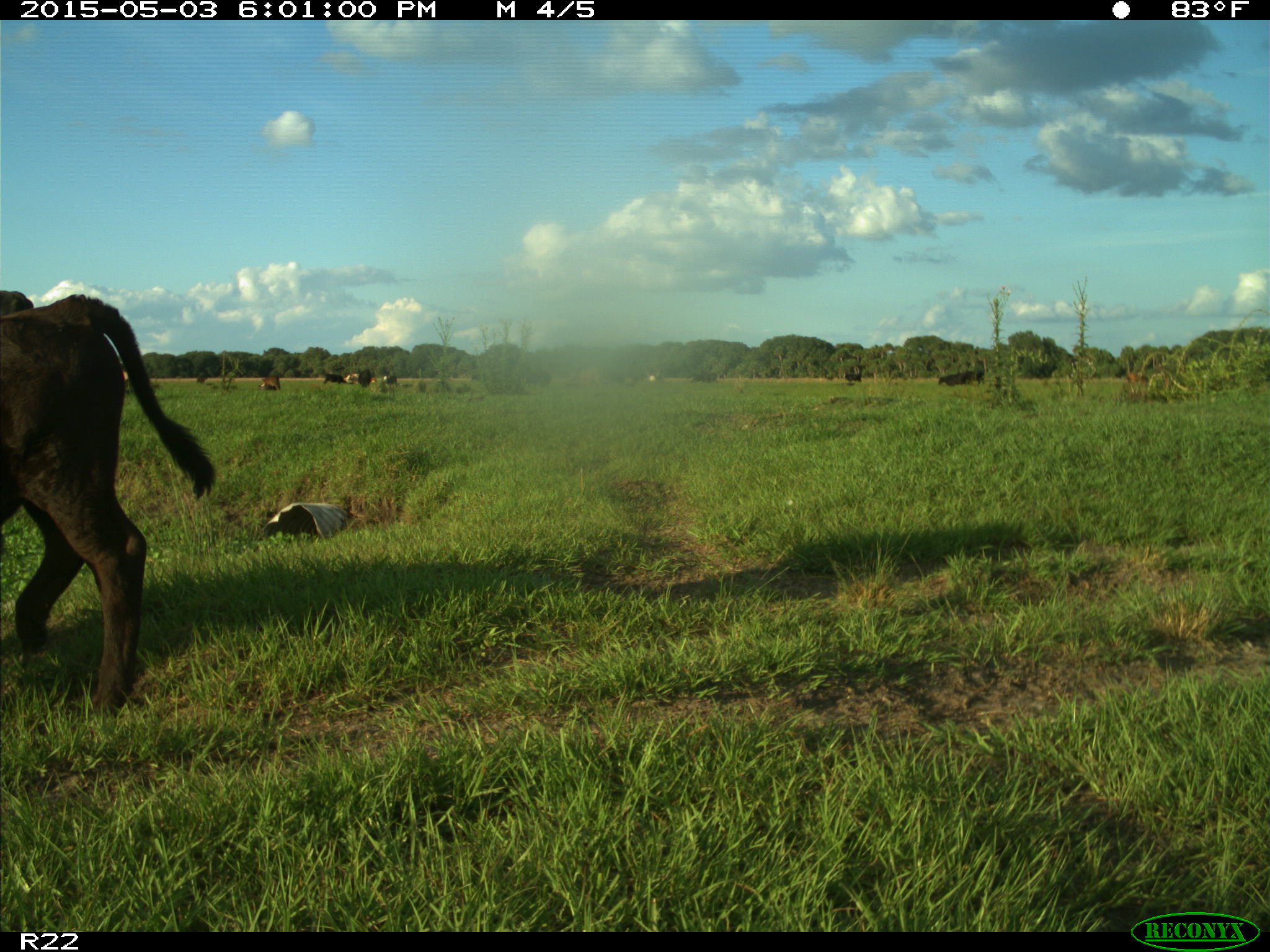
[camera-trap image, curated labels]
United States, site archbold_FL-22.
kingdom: Animalia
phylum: Chordata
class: Mammalia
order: Artiodactyla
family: Bovidae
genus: Bos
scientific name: Bos taurus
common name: domestic cow